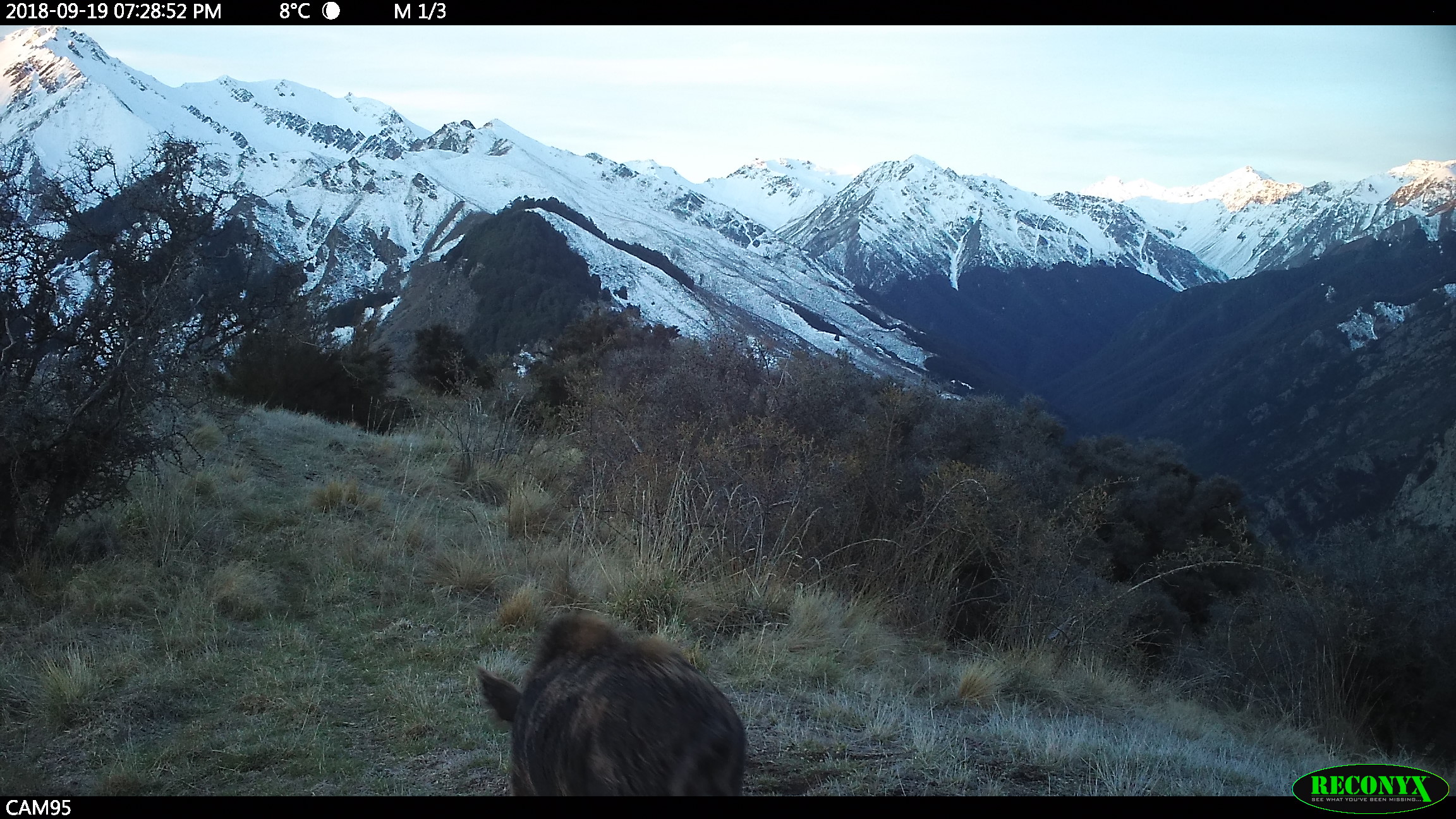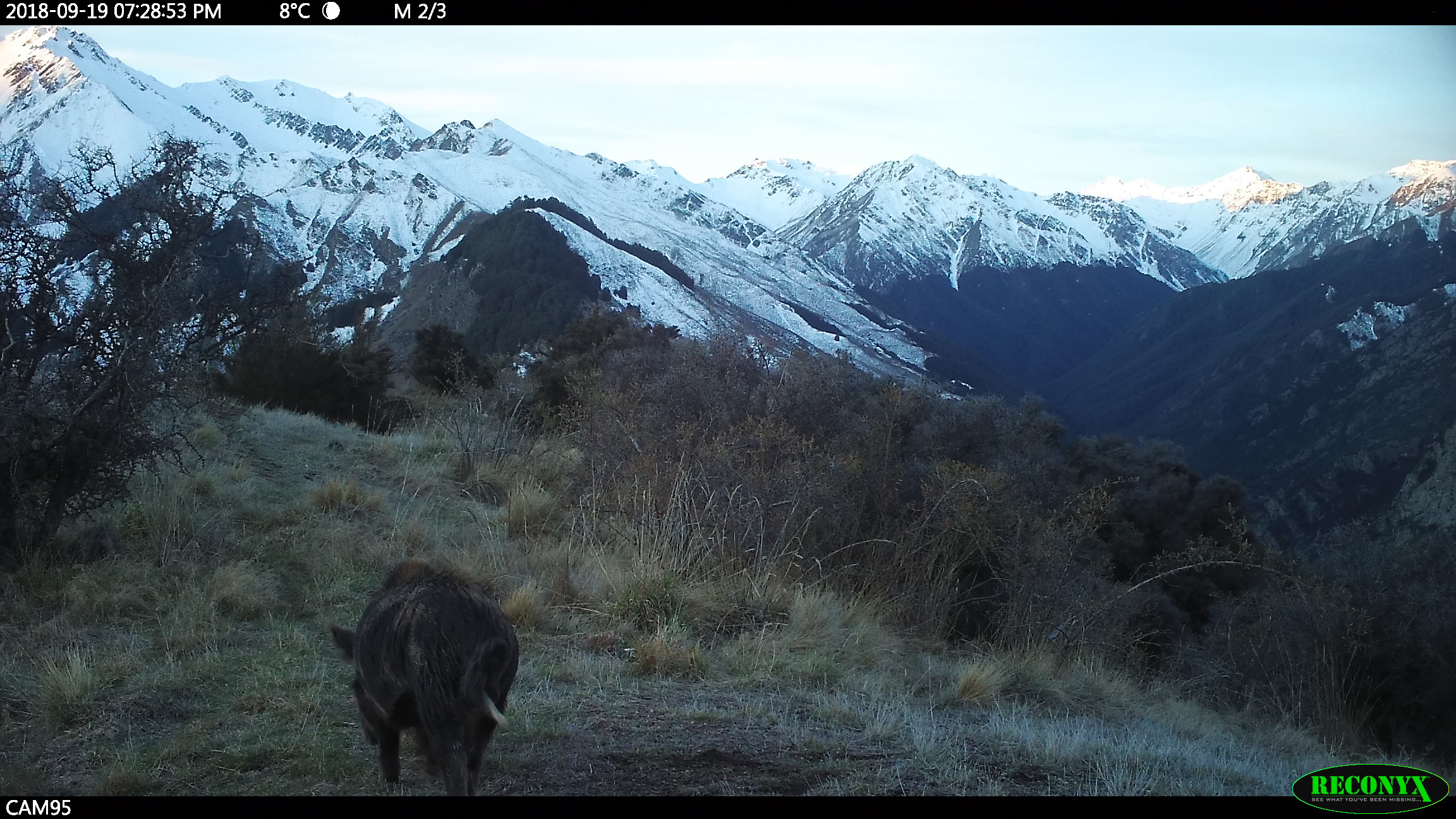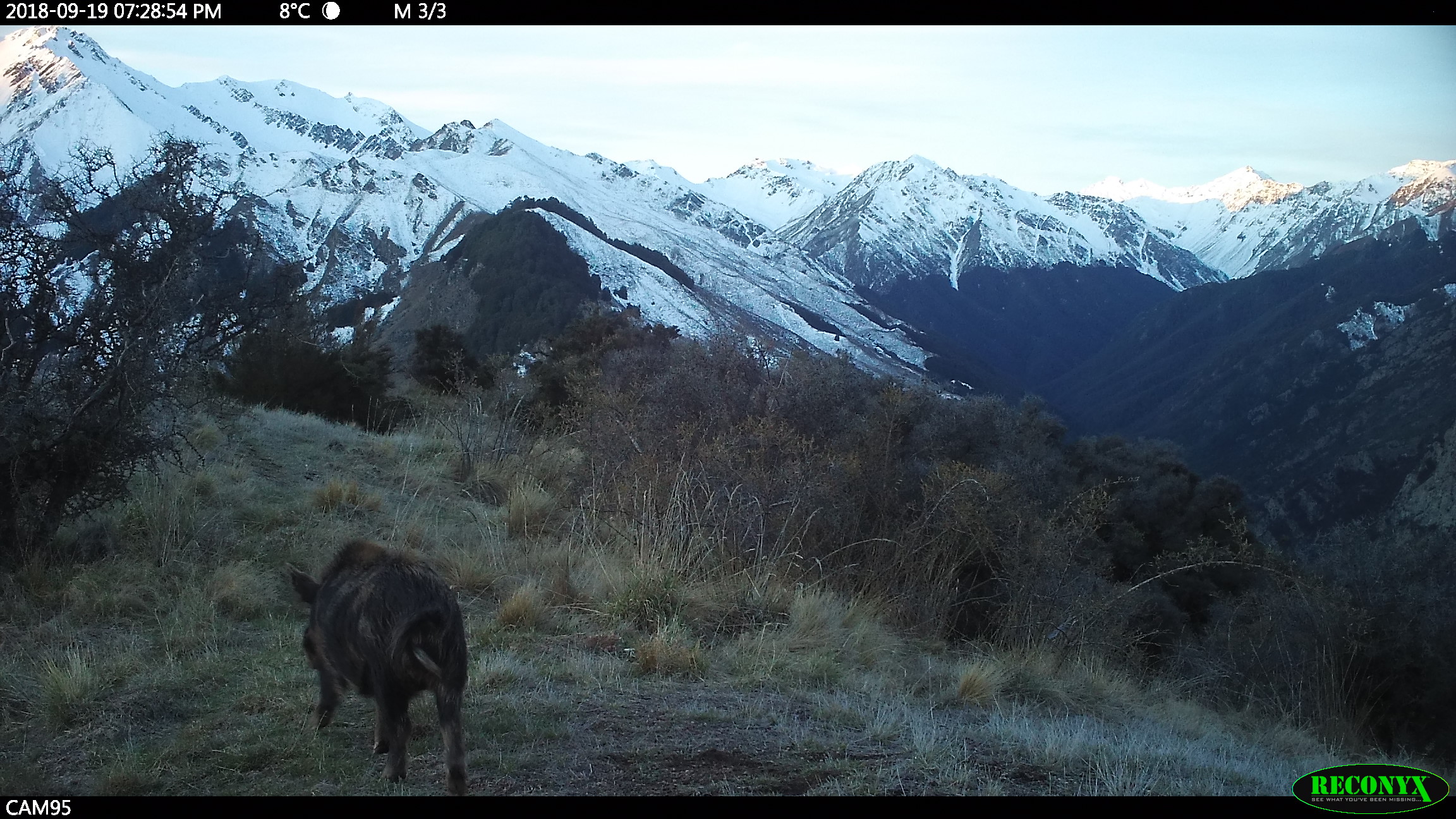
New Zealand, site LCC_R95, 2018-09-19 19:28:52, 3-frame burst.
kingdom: Animalia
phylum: Chordata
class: Mammalia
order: Artiodactyla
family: Suidae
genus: Sus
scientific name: Sus scrofa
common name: pig